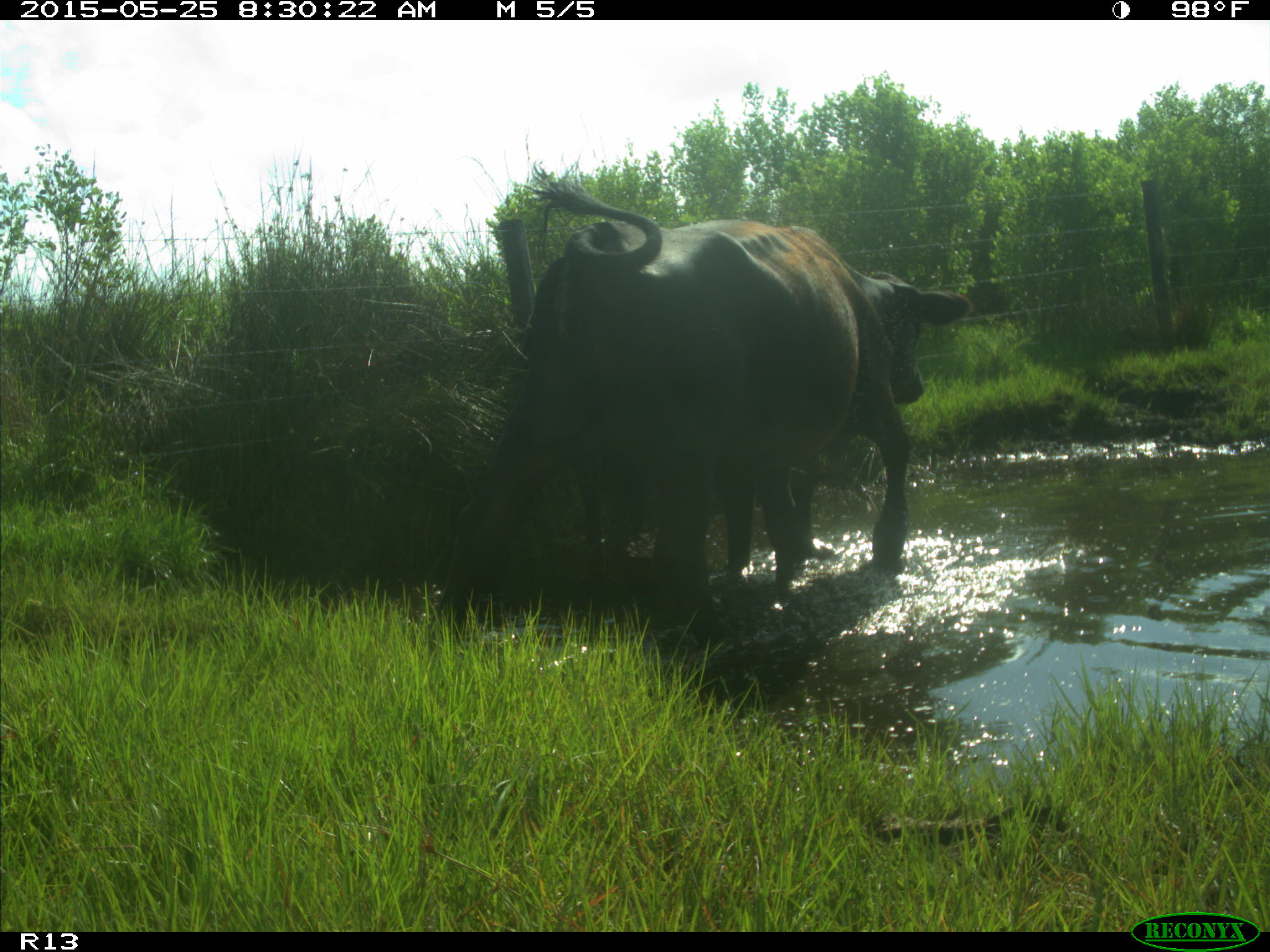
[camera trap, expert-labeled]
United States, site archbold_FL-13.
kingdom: Animalia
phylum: Chordata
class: Mammalia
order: Artiodactyla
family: Bovidae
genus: Bos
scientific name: Bos taurus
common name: domestic cow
Bos taurus (domestic cow).